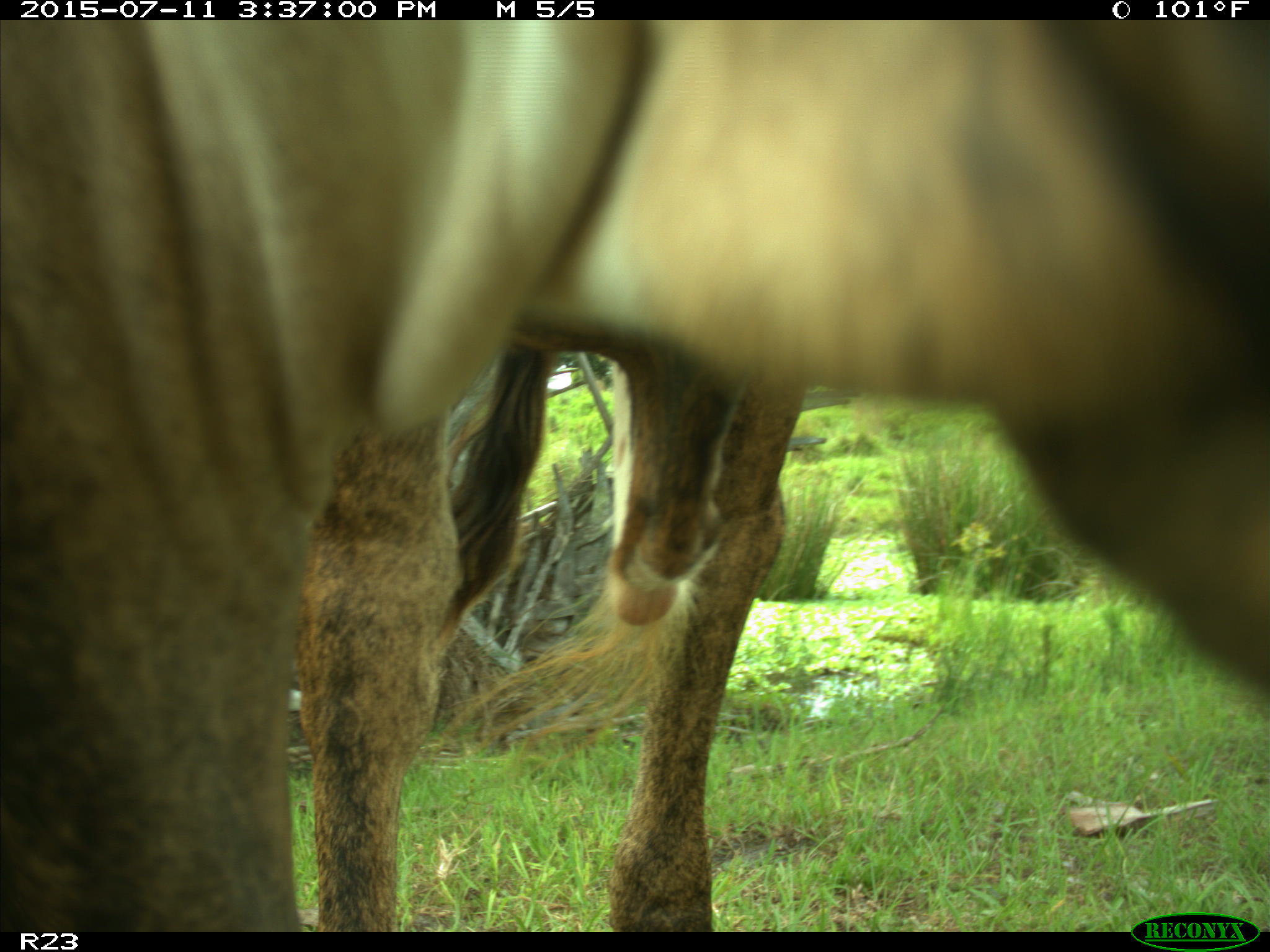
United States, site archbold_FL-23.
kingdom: Animalia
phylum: Chordata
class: Mammalia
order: Artiodactyla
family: Bovidae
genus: Bos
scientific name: Bos taurus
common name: domestic cow